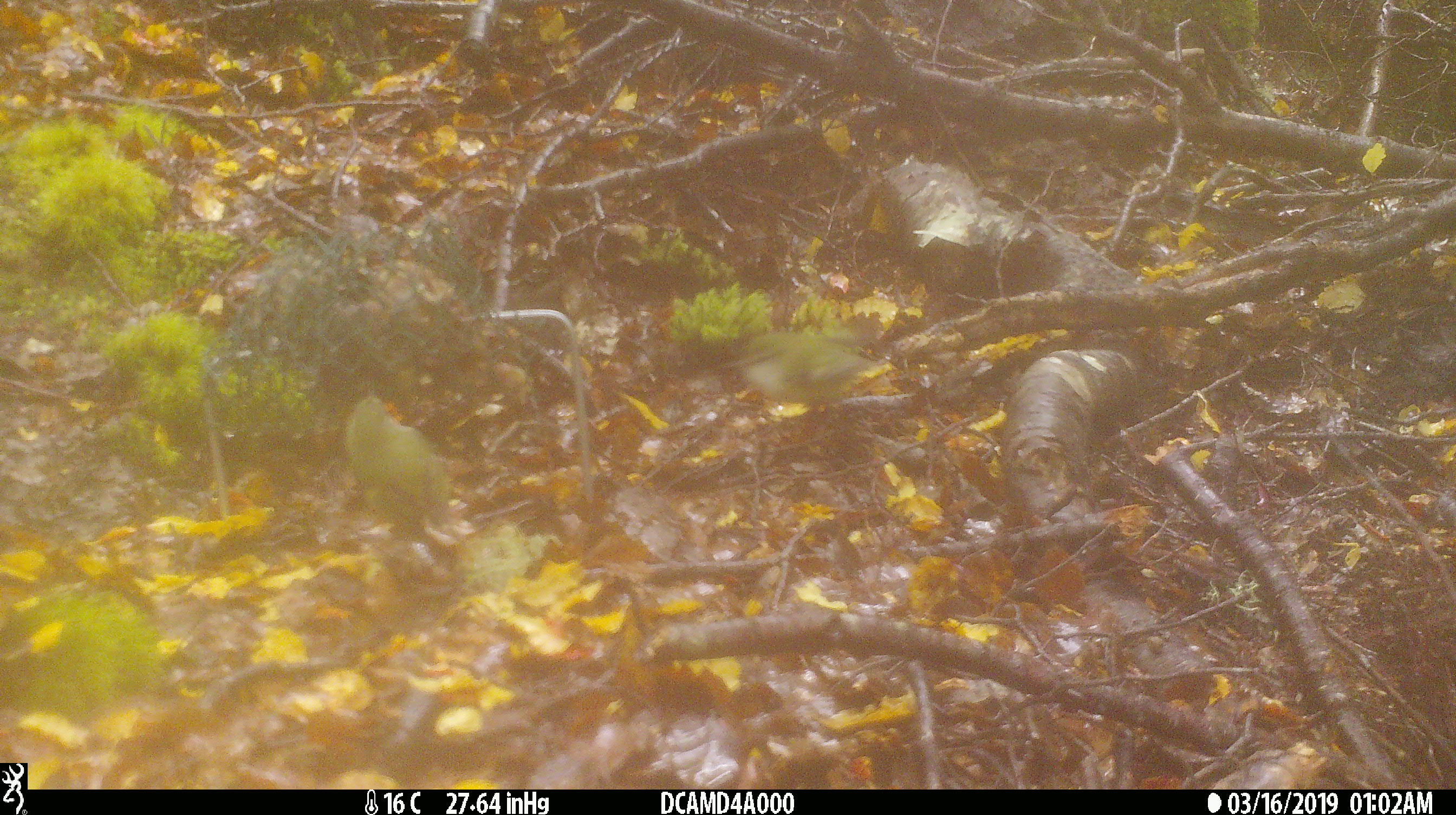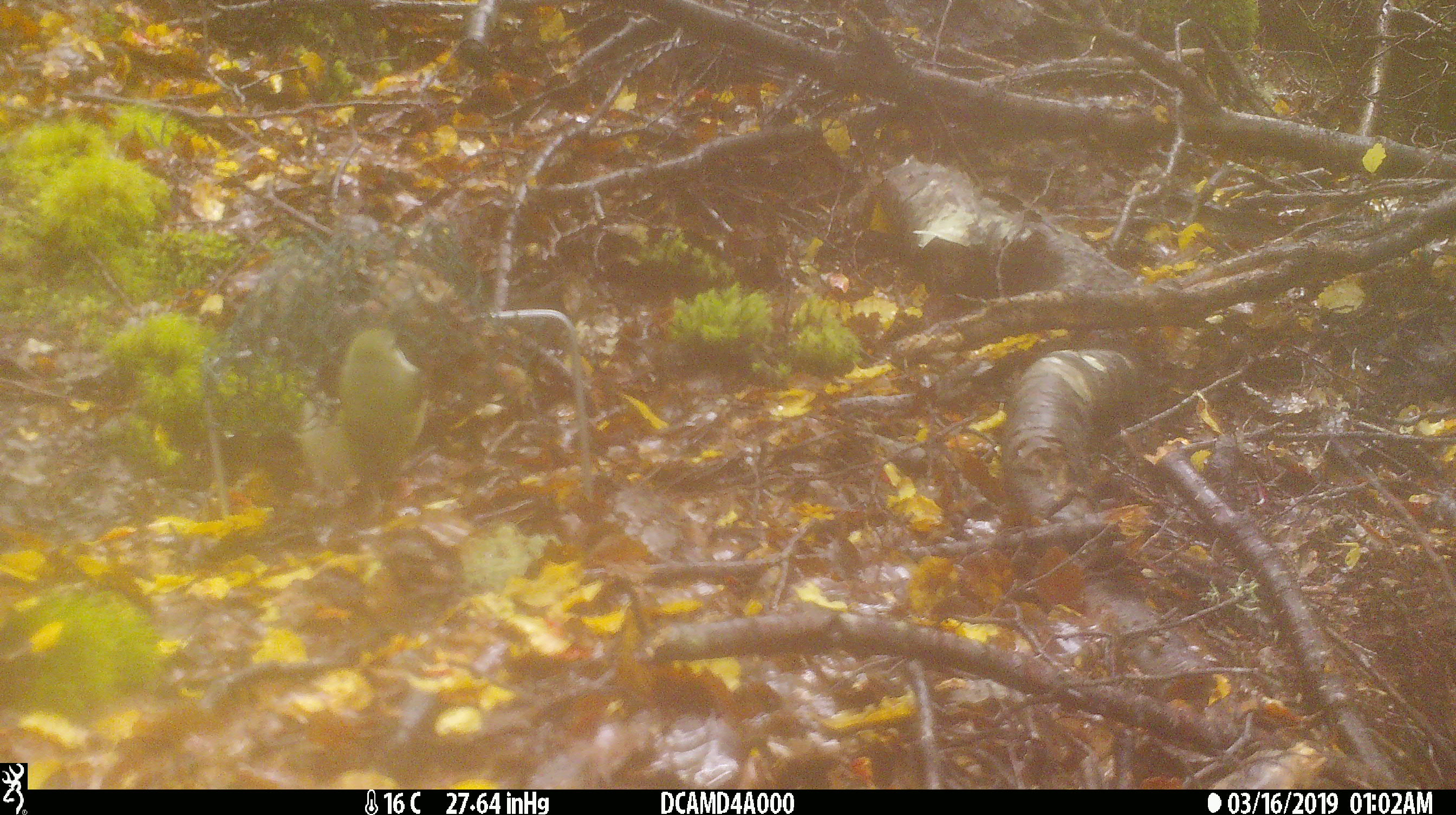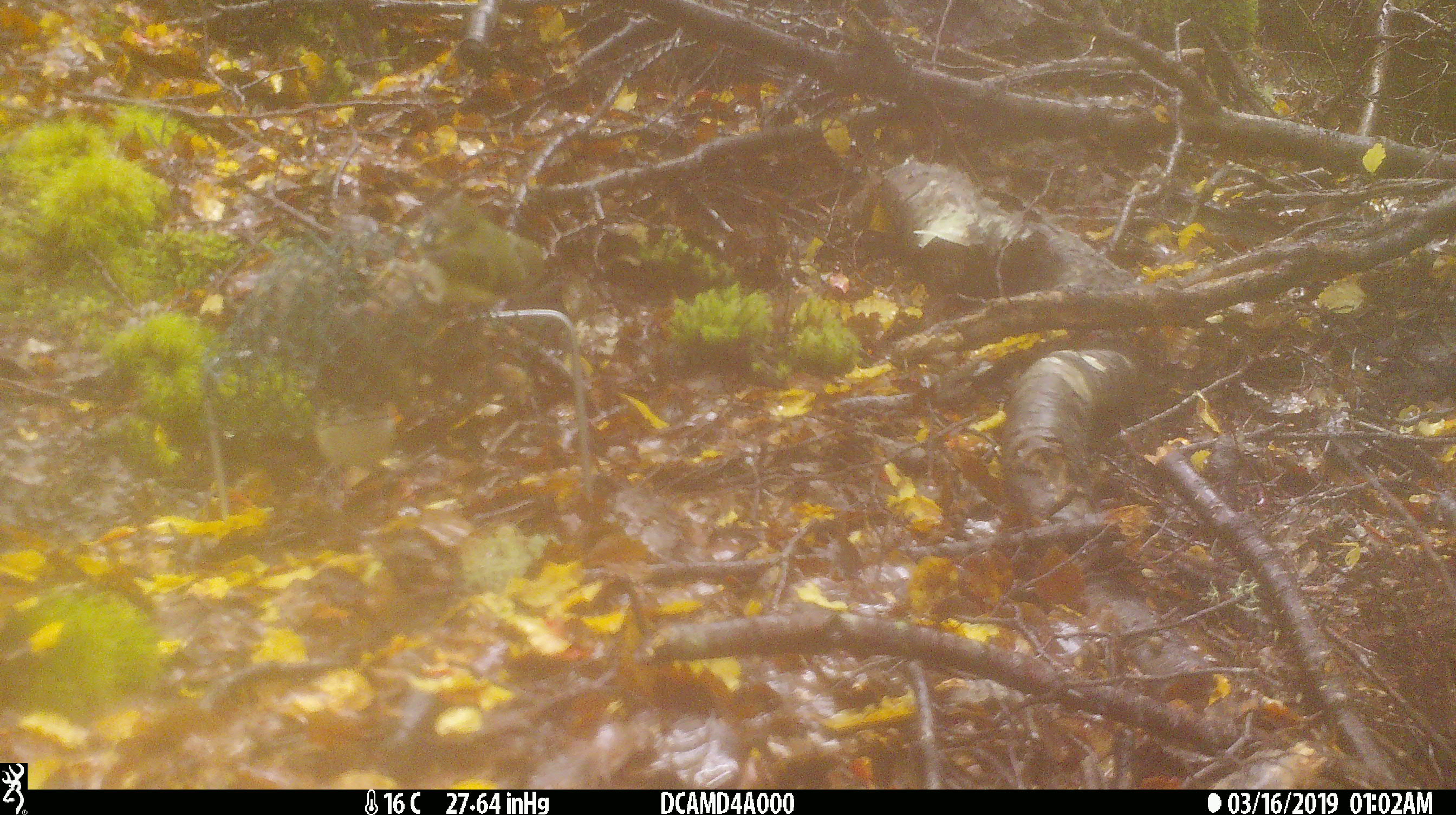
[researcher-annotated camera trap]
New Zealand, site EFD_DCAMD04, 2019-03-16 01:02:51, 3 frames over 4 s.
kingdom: Animalia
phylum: Chordata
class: Aves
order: Passeriformes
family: Acanthisittidae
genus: Acanthisitta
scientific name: Acanthisitta chloris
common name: rifleman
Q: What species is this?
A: Rifleman (Acanthisitta chloris).